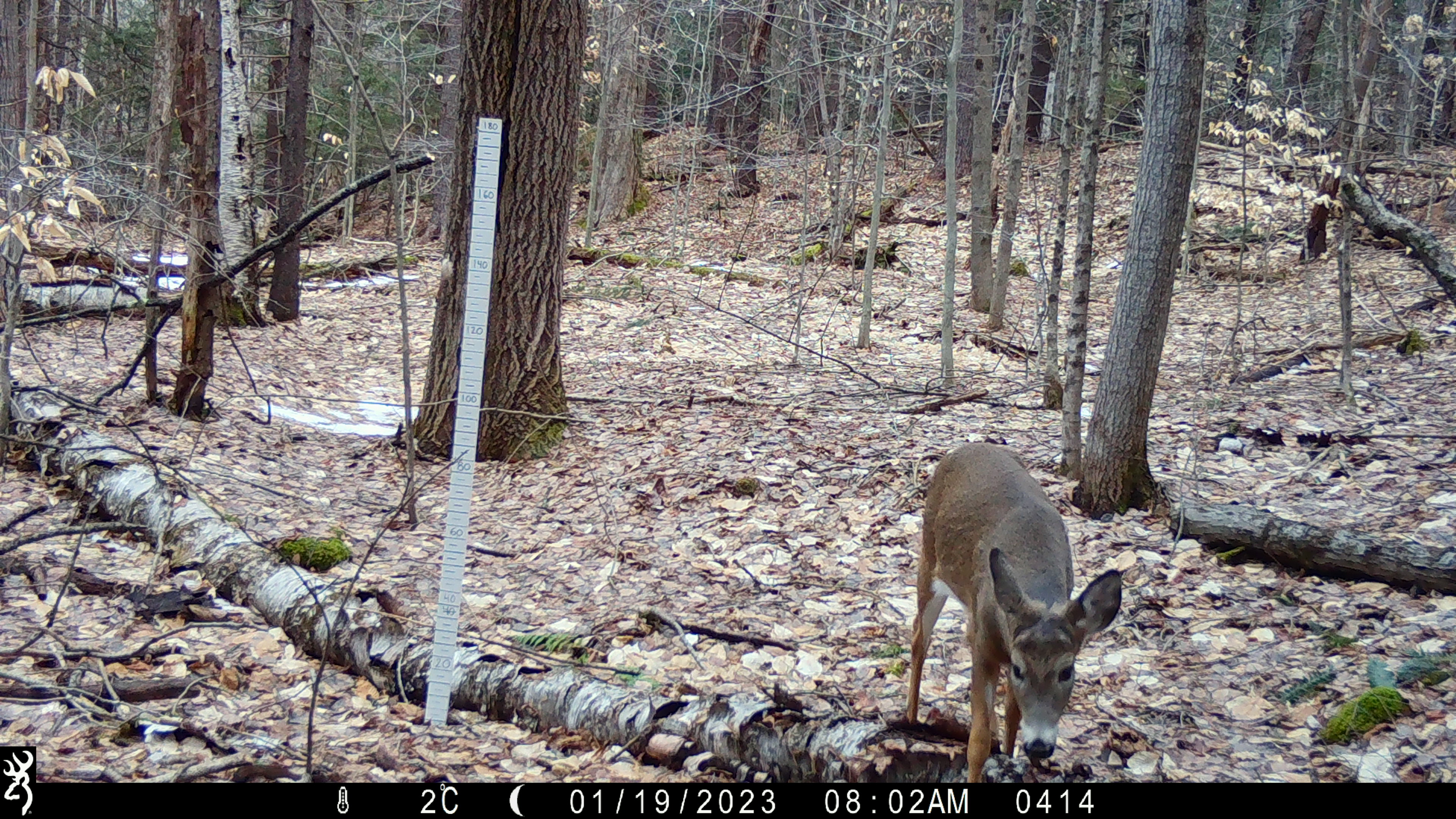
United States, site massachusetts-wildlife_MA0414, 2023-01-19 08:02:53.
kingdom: Animalia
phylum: Chordata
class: Mammalia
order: Artiodactyla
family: Cervidae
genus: Odocoileus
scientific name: Odocoileus virginianus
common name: white-tailed deer